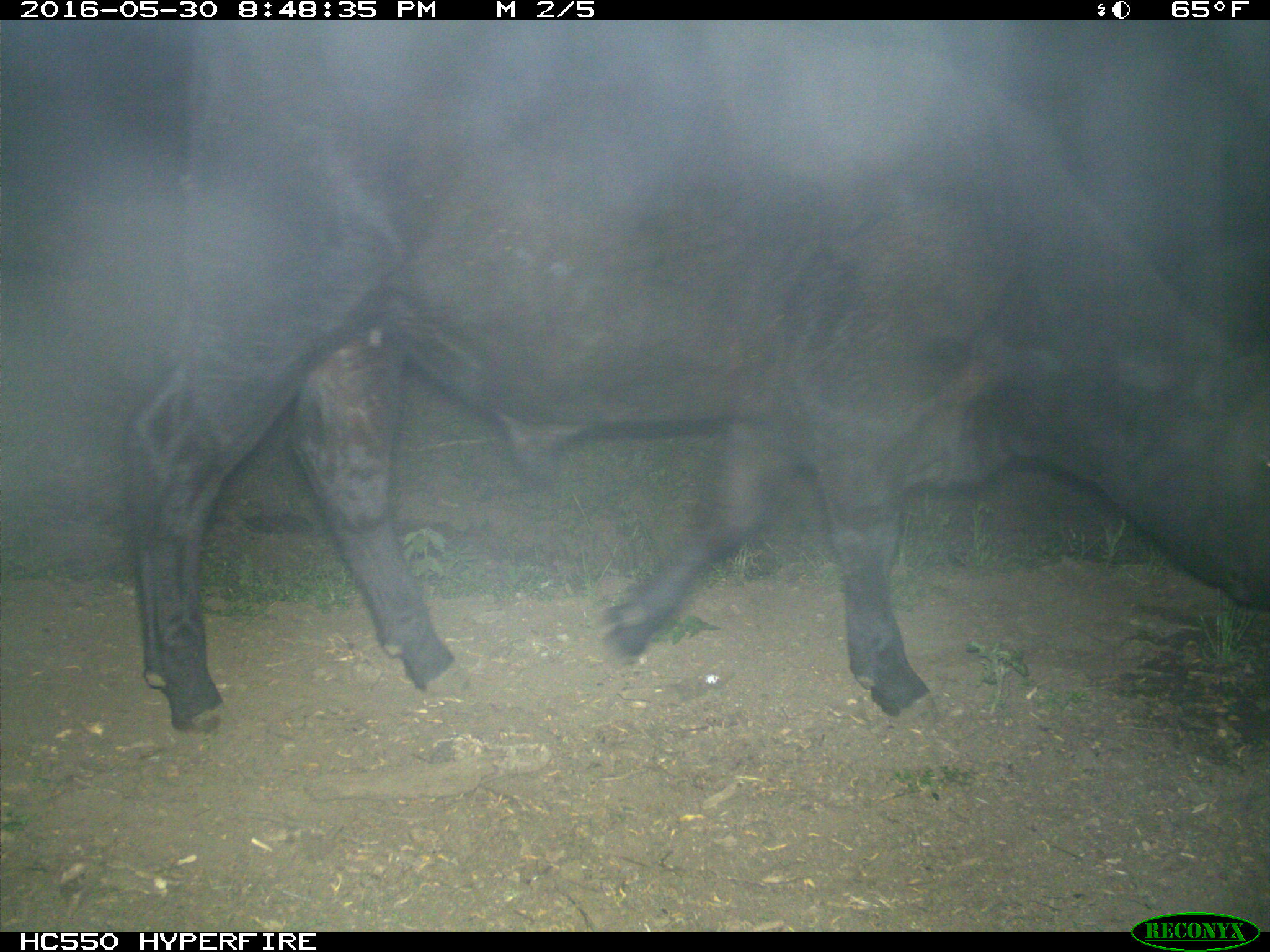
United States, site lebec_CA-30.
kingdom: Animalia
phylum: Chordata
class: Mammalia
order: Artiodactyla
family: Bovidae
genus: Bos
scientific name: Bos taurus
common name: domestic cow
Bos taurus (domestic cow).